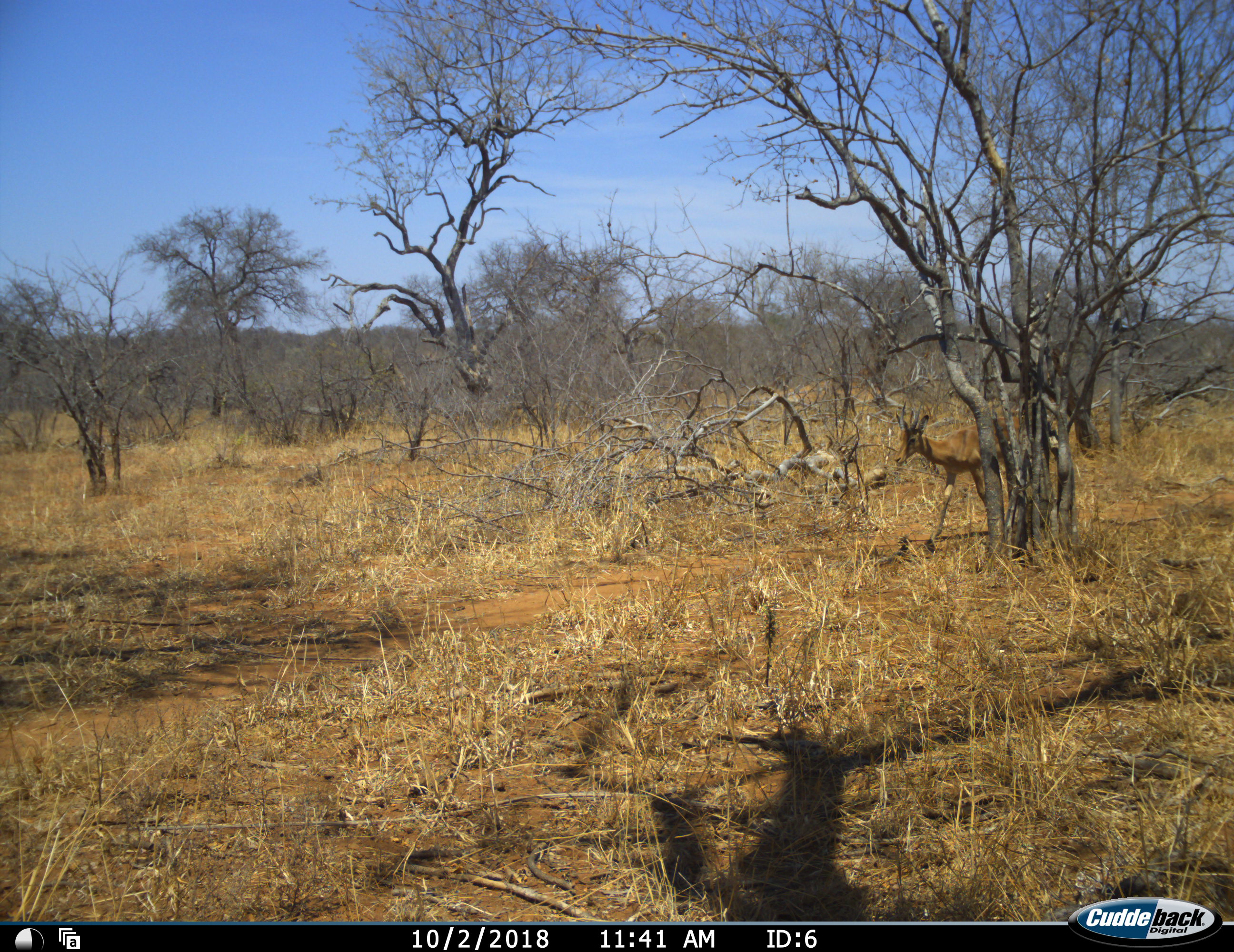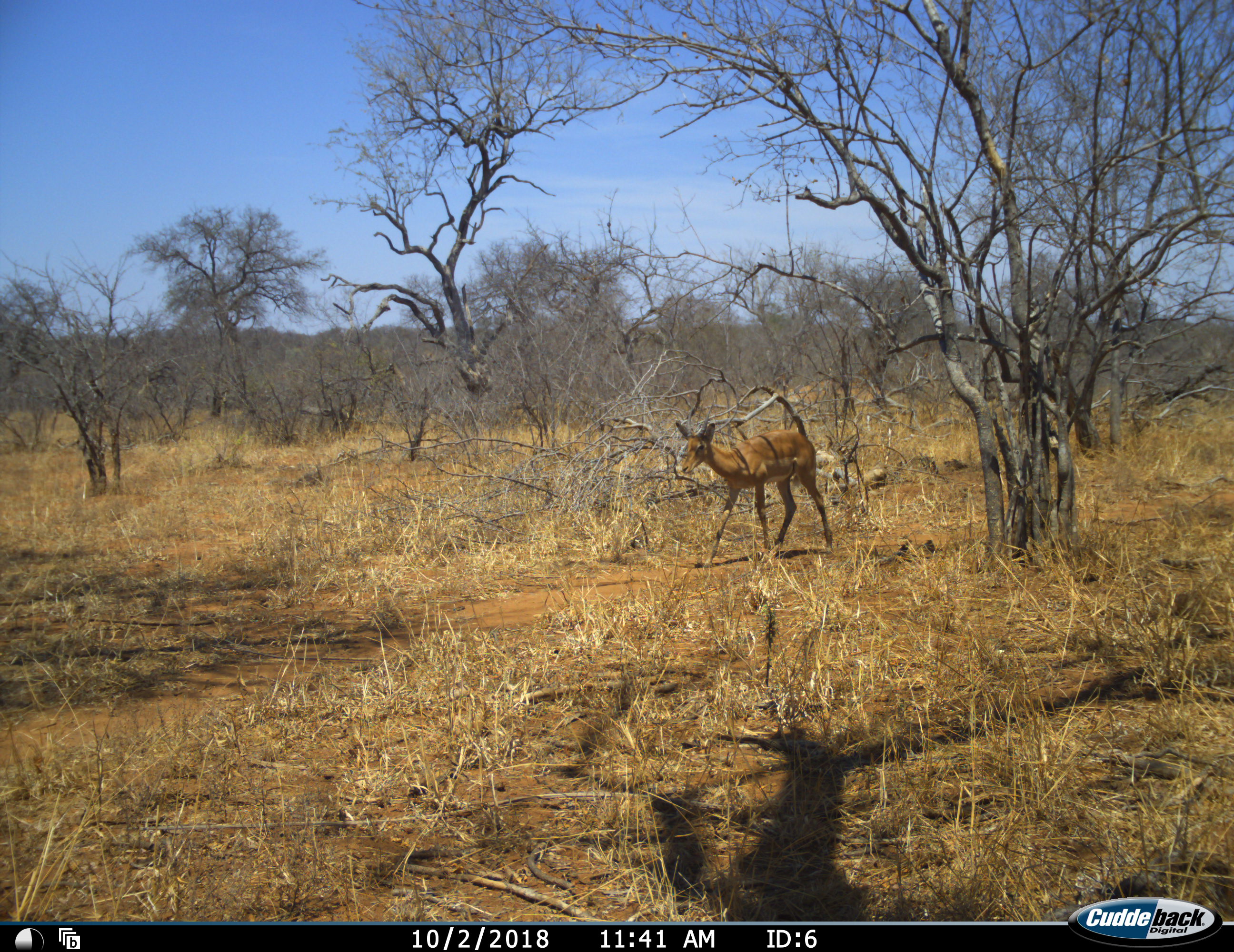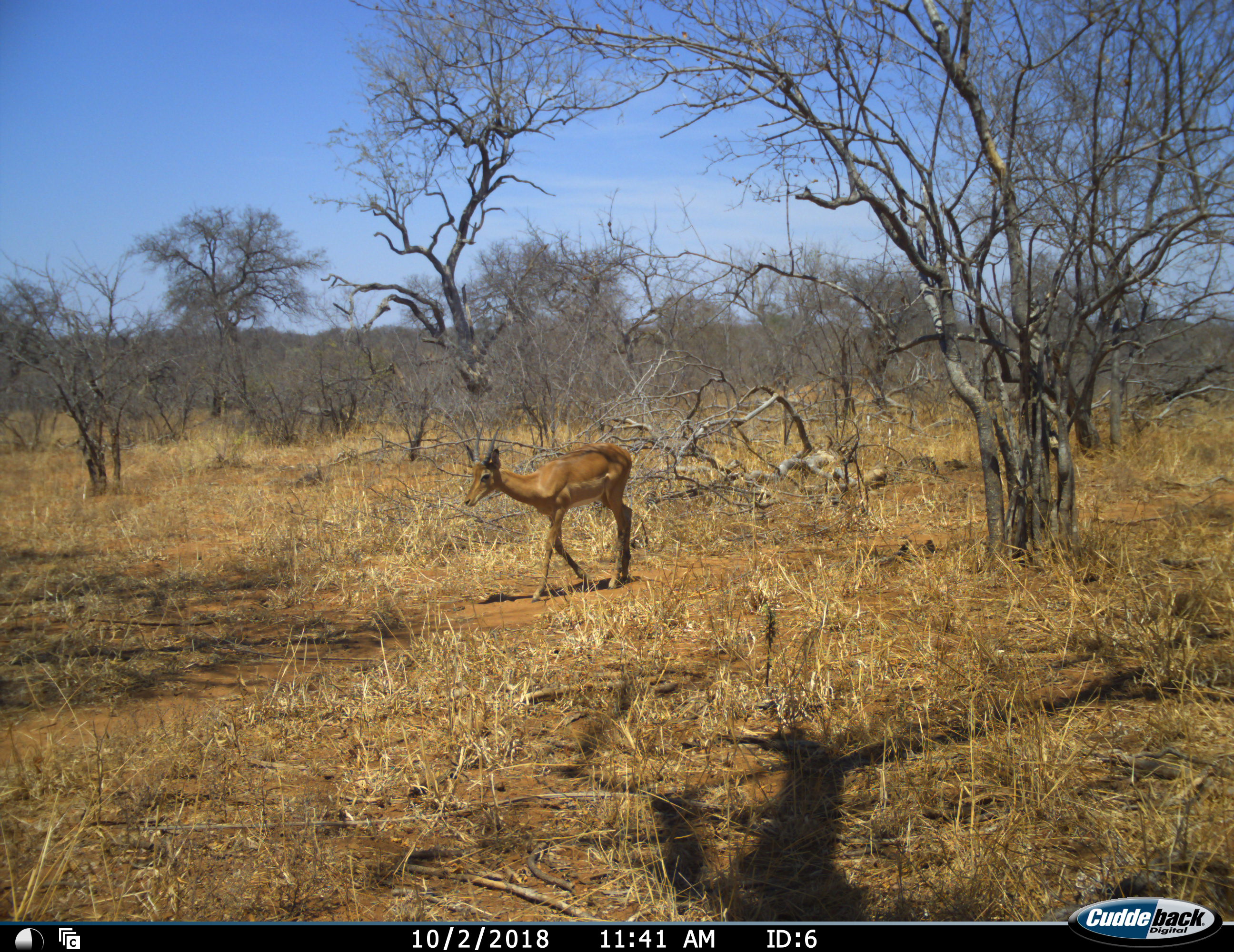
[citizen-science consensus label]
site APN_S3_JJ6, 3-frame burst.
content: unidentified animal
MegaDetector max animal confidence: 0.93